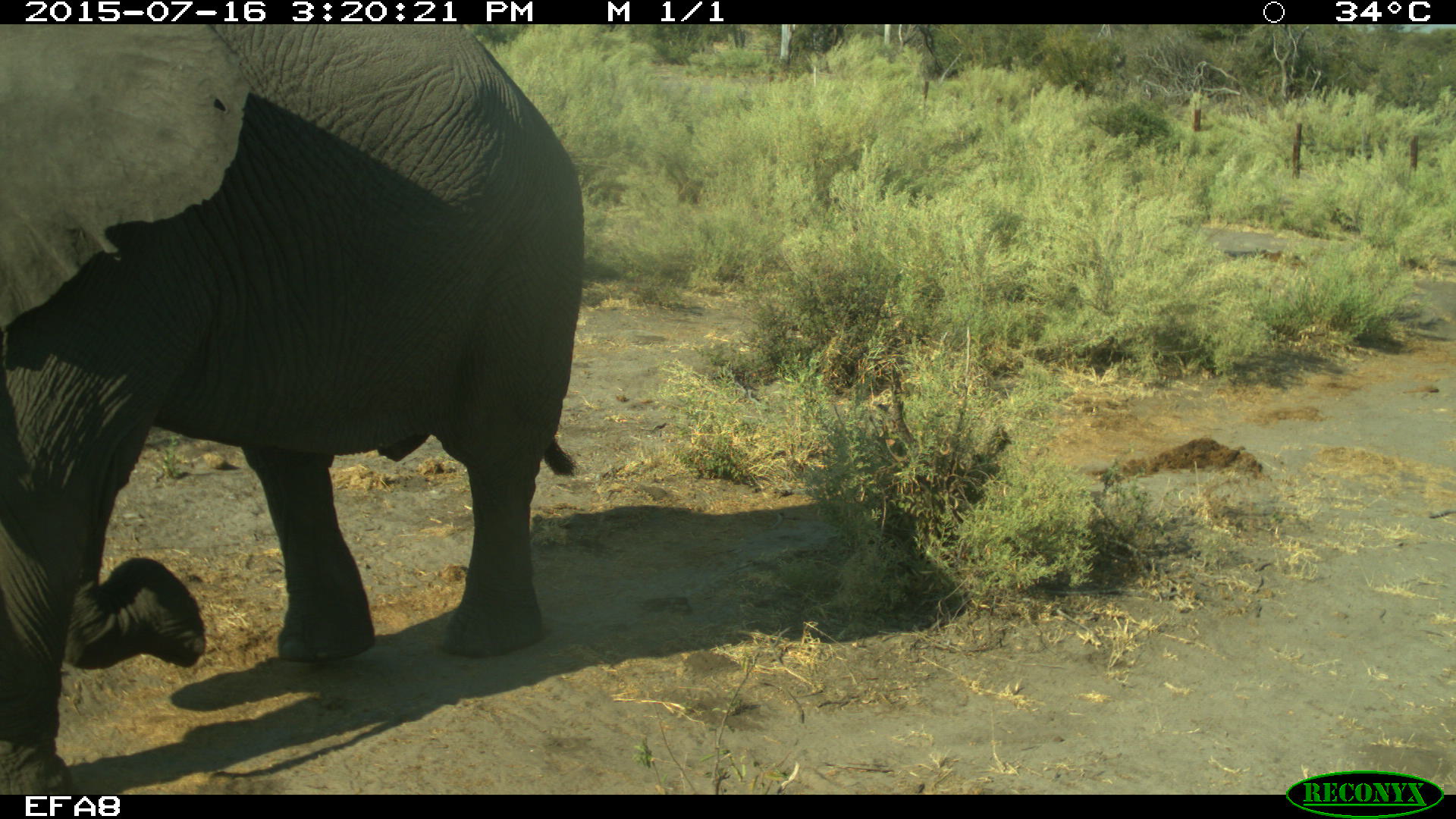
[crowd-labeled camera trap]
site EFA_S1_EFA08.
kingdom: Animalia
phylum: Chordata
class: Mammalia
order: Proboscidea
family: Elephantidae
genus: Loxodonta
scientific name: Loxodonta africana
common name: african bush elephant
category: elephant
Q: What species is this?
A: Elephant (african bush elephant) (Loxodonta africana).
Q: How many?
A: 1.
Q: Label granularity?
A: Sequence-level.